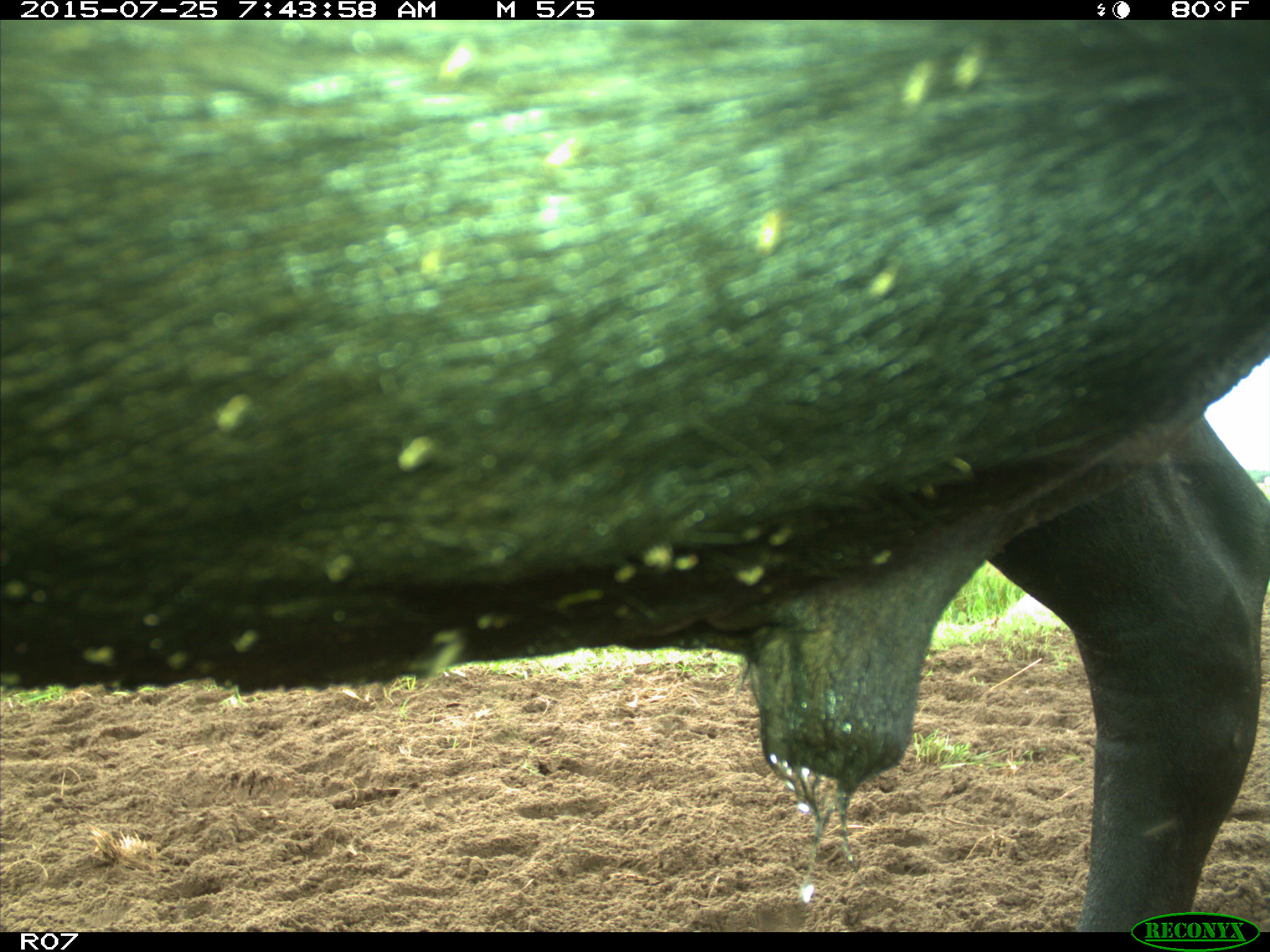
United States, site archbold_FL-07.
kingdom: Animalia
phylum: Chordata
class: Mammalia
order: Artiodactyla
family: Bovidae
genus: Bos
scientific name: Bos taurus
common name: domestic cow